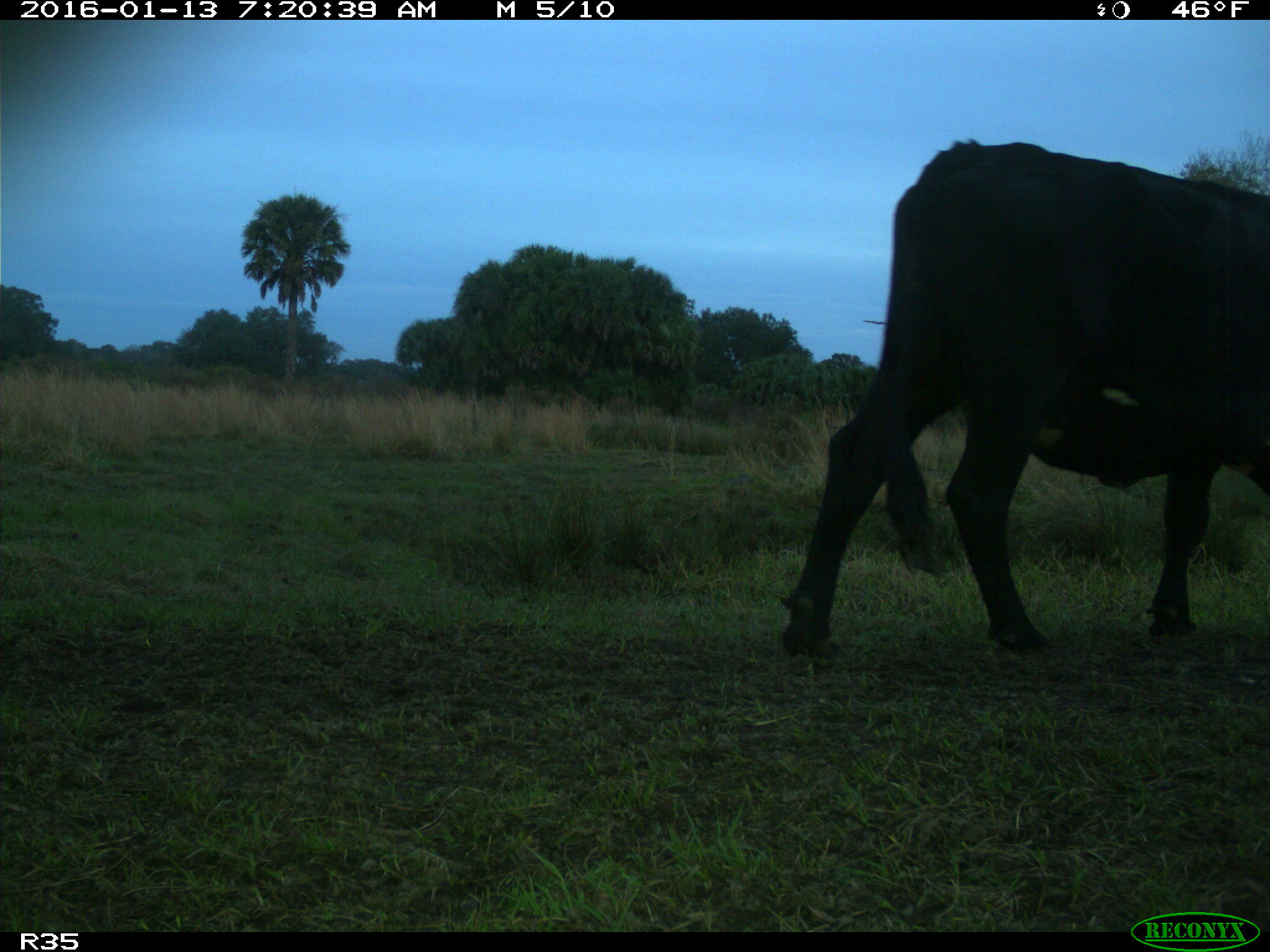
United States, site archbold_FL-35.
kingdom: Animalia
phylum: Chordata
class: Mammalia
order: Artiodactyla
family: Bovidae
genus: Bos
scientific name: Bos taurus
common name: domestic cow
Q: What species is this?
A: Bos taurus (domestic cow).